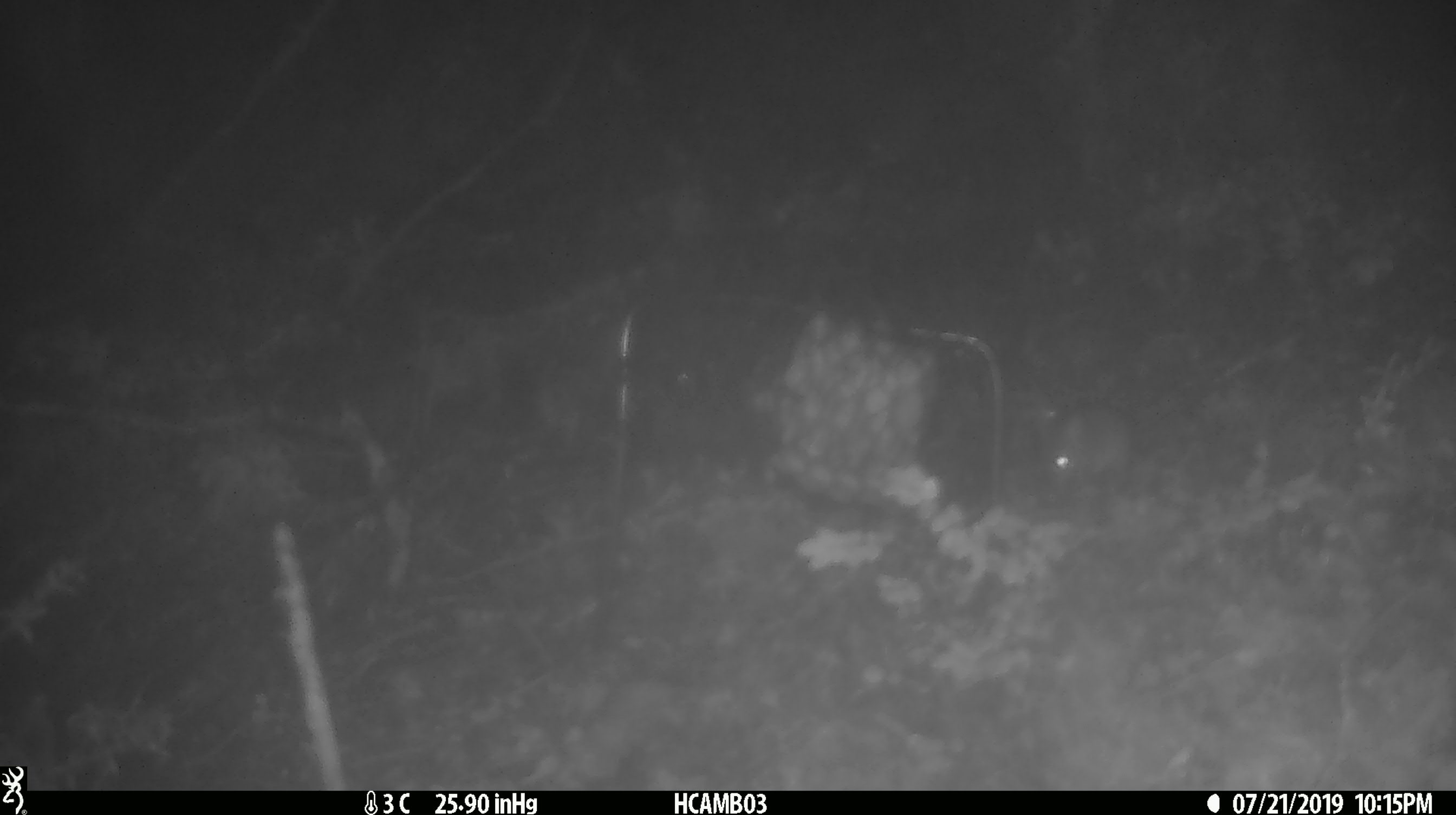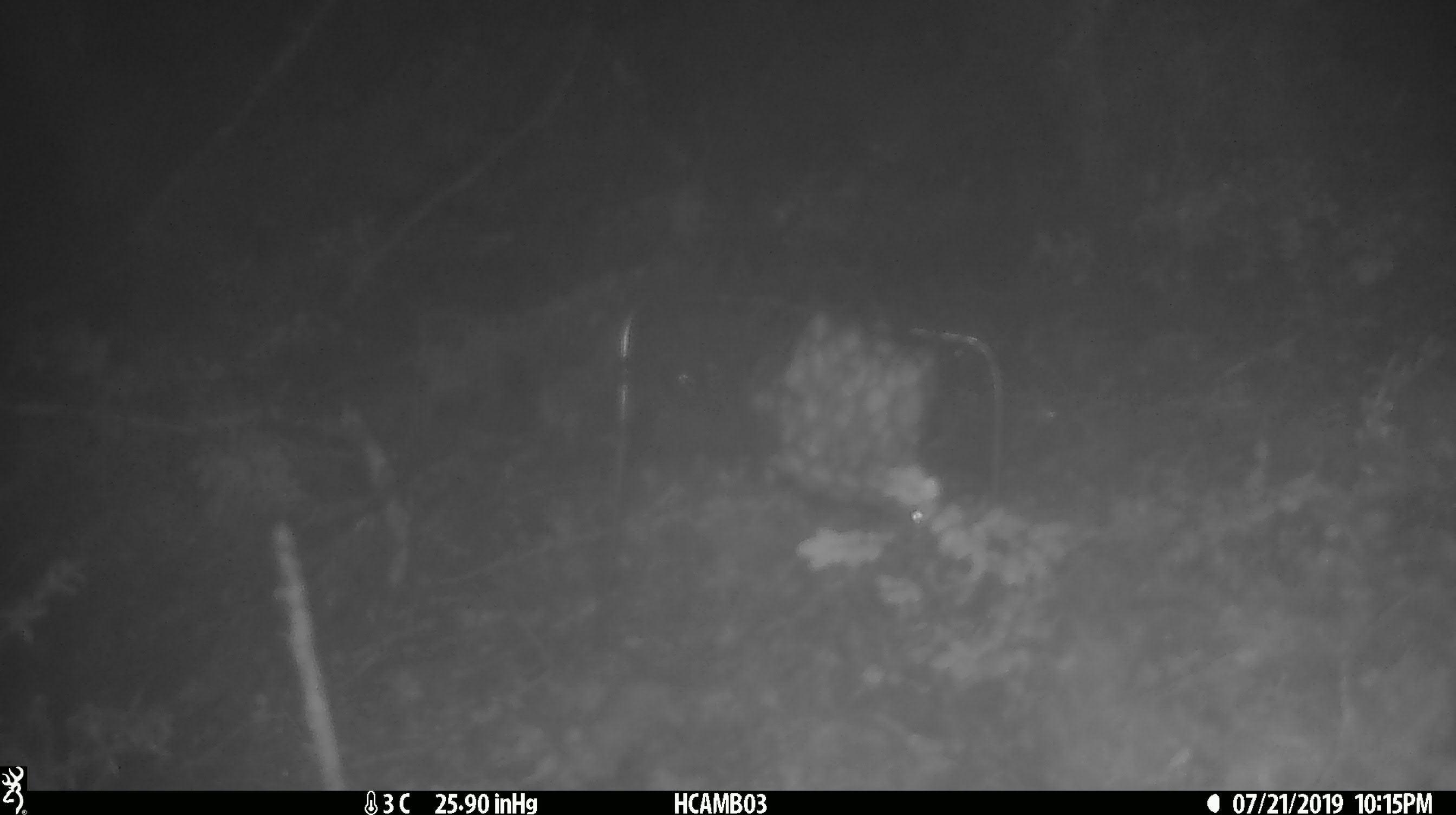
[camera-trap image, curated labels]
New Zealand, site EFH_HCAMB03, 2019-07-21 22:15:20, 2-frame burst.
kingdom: Animalia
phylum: Chordata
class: Mammalia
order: Rodentia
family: Muridae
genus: Mus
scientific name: Mus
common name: mouse